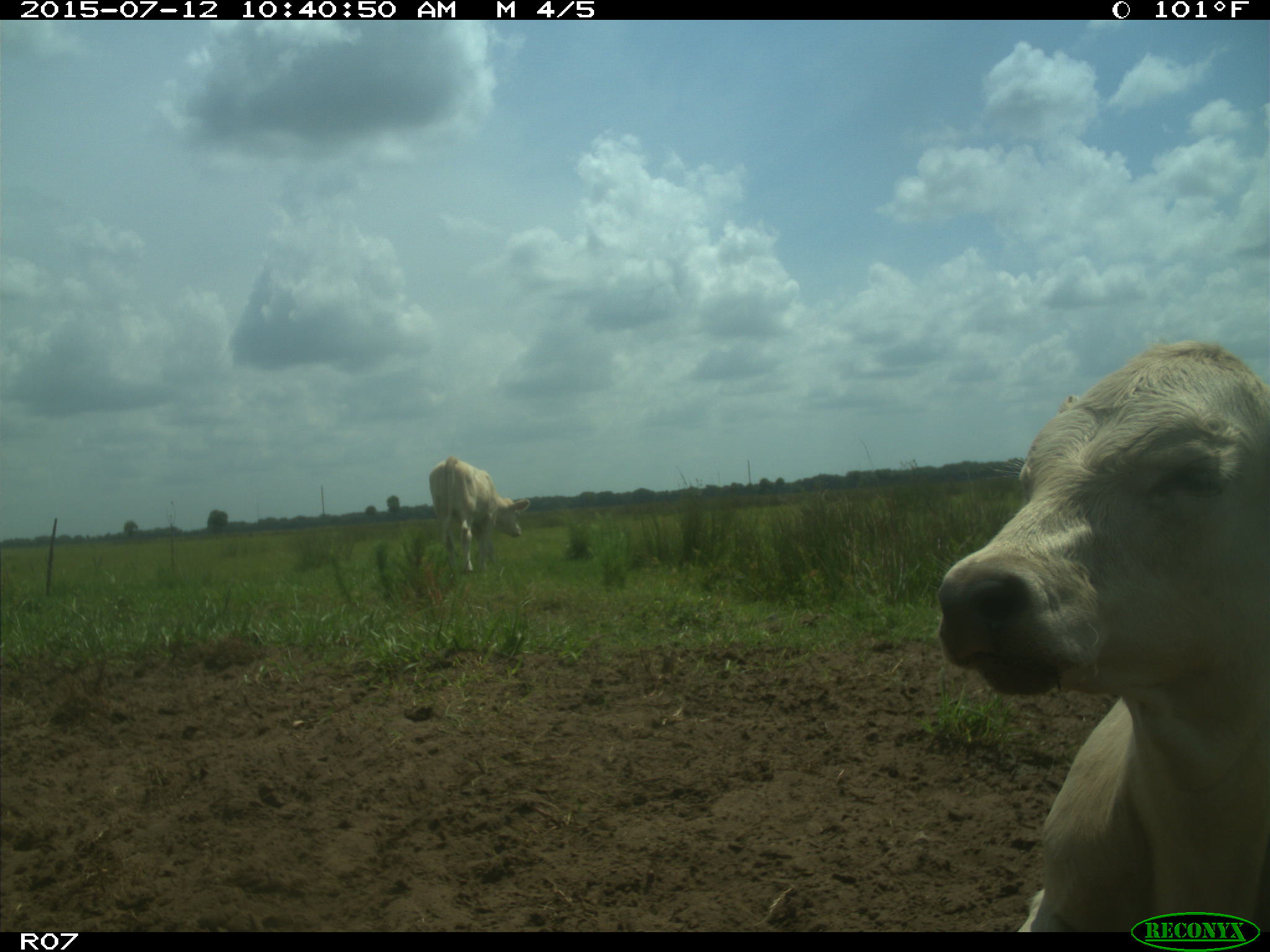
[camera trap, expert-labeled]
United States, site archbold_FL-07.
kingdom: Animalia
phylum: Chordata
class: Mammalia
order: Artiodactyla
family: Bovidae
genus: Bos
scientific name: Bos taurus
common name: domestic cow